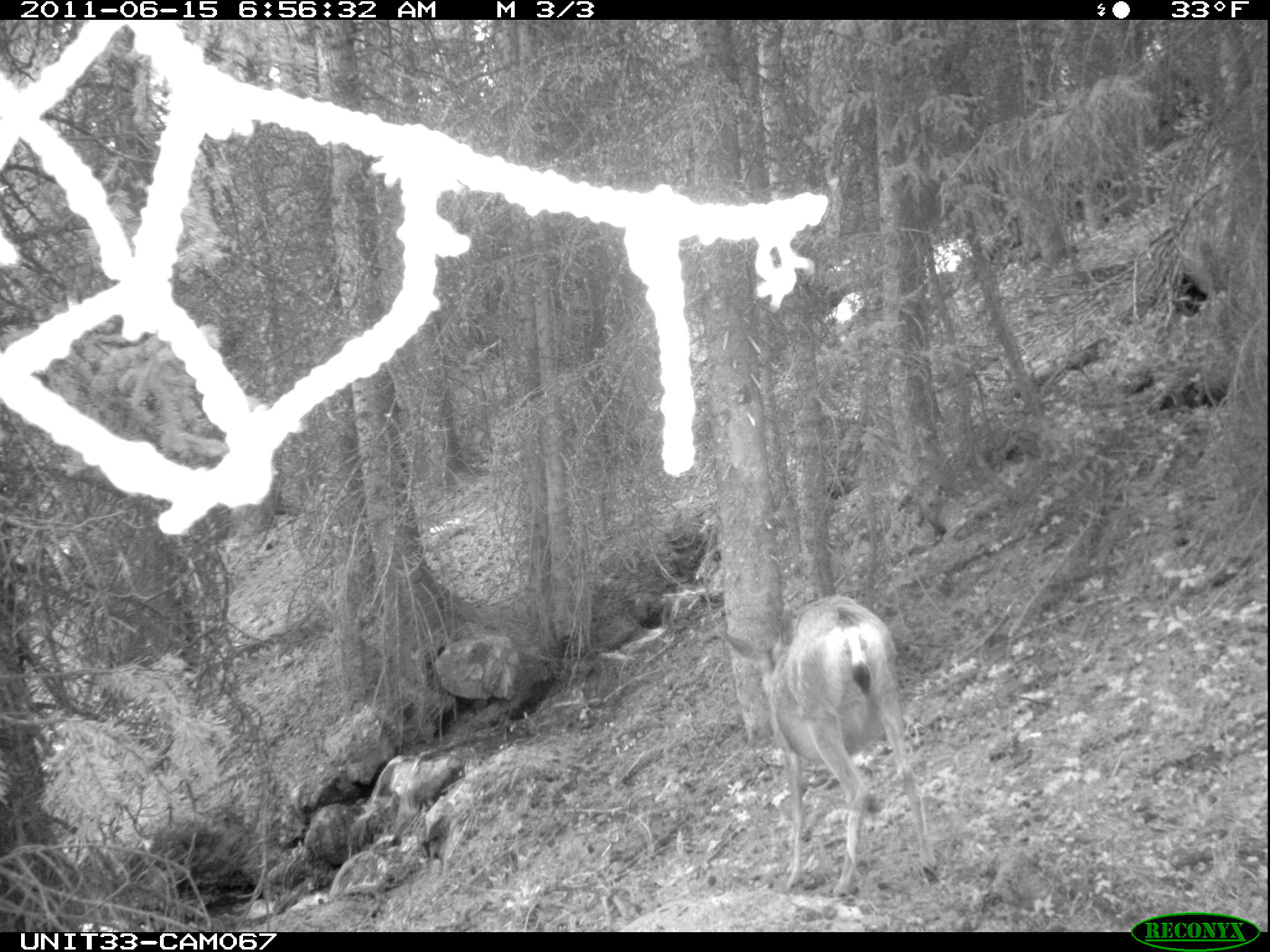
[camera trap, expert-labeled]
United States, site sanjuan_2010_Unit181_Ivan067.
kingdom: Animalia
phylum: Chordata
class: Mammalia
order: Artiodactyla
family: Cervidae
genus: Odocoileus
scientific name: Odocoileus hemionus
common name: mule deer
Odocoileus hemionus (mule deer).